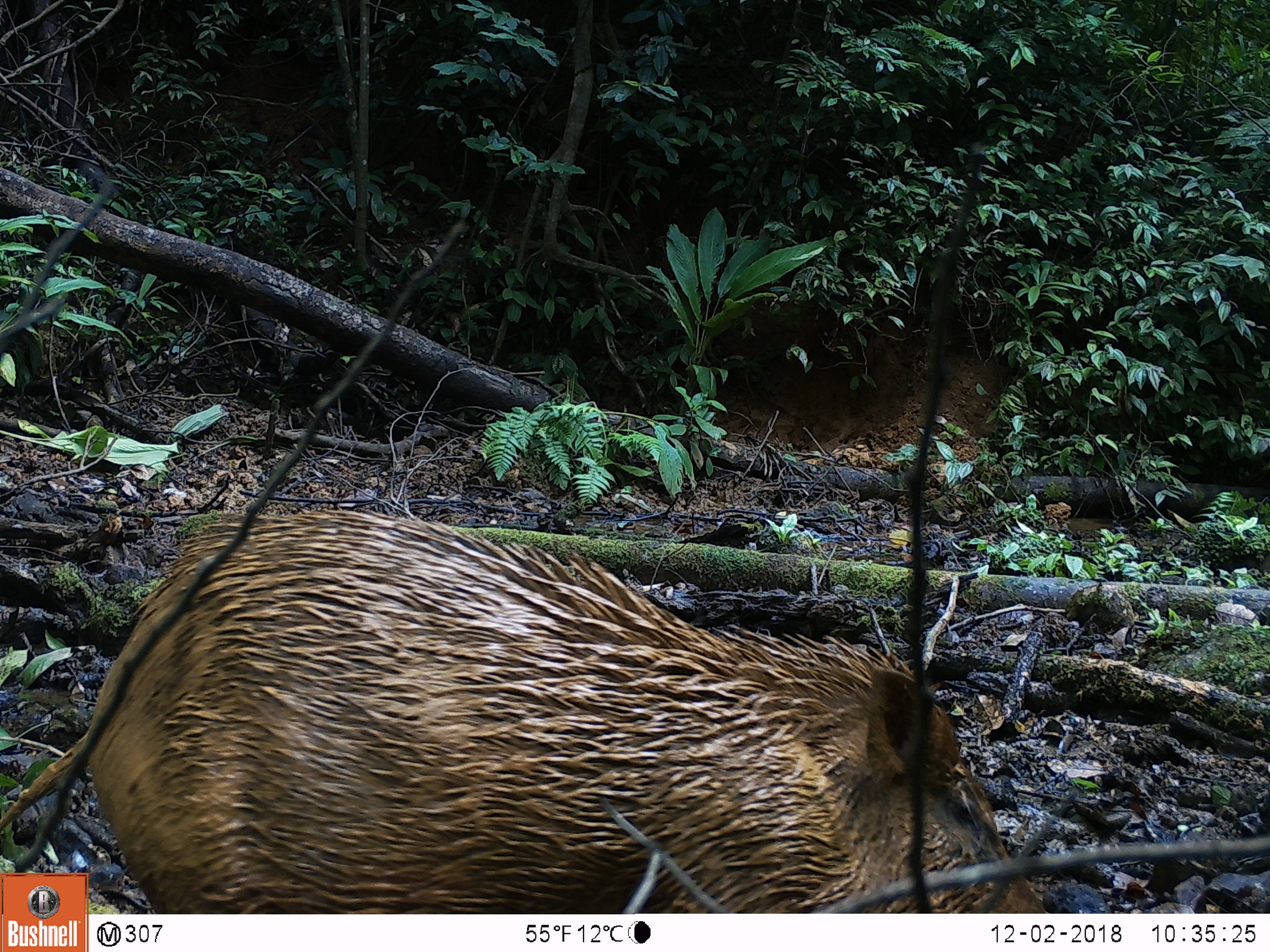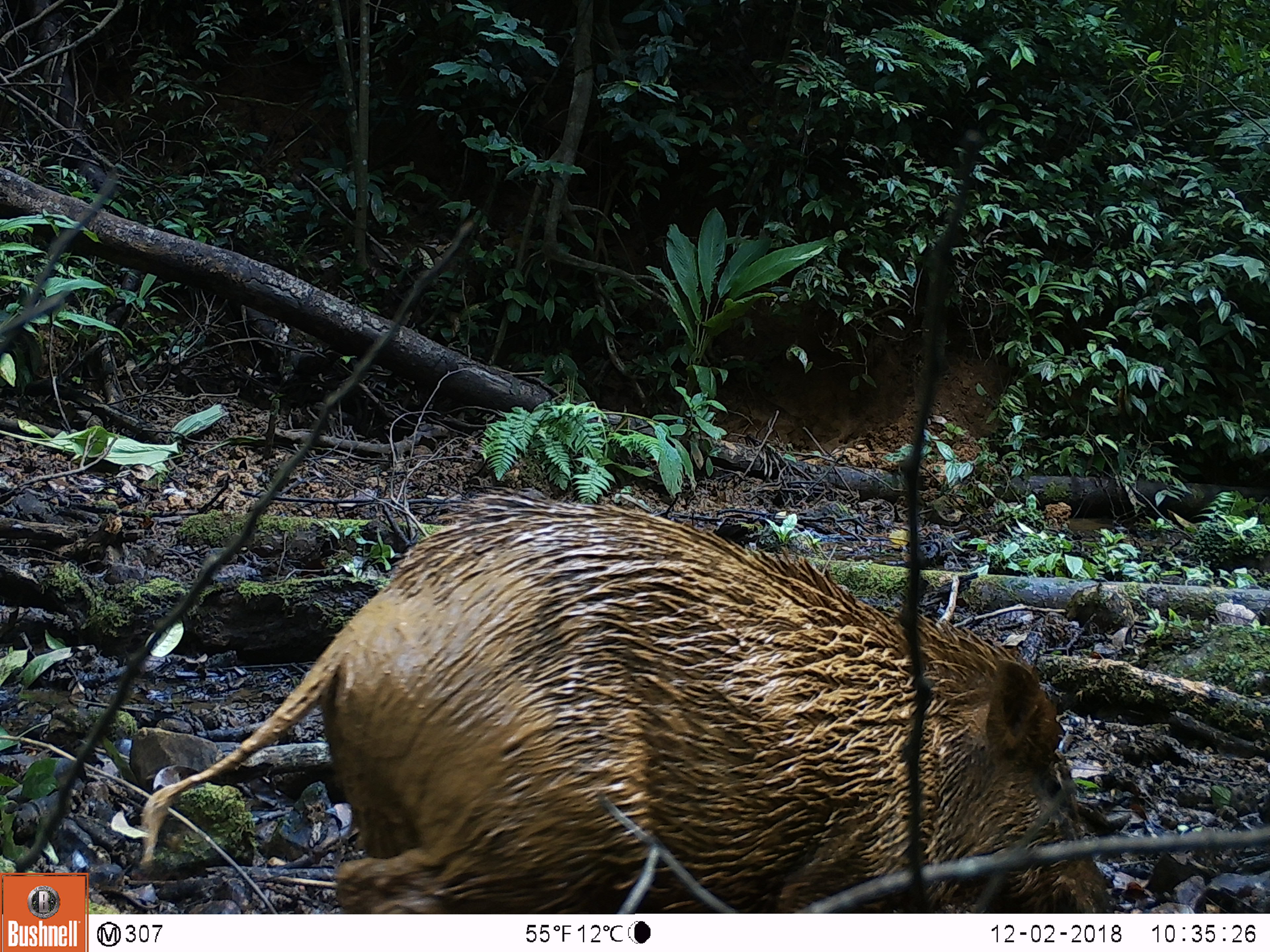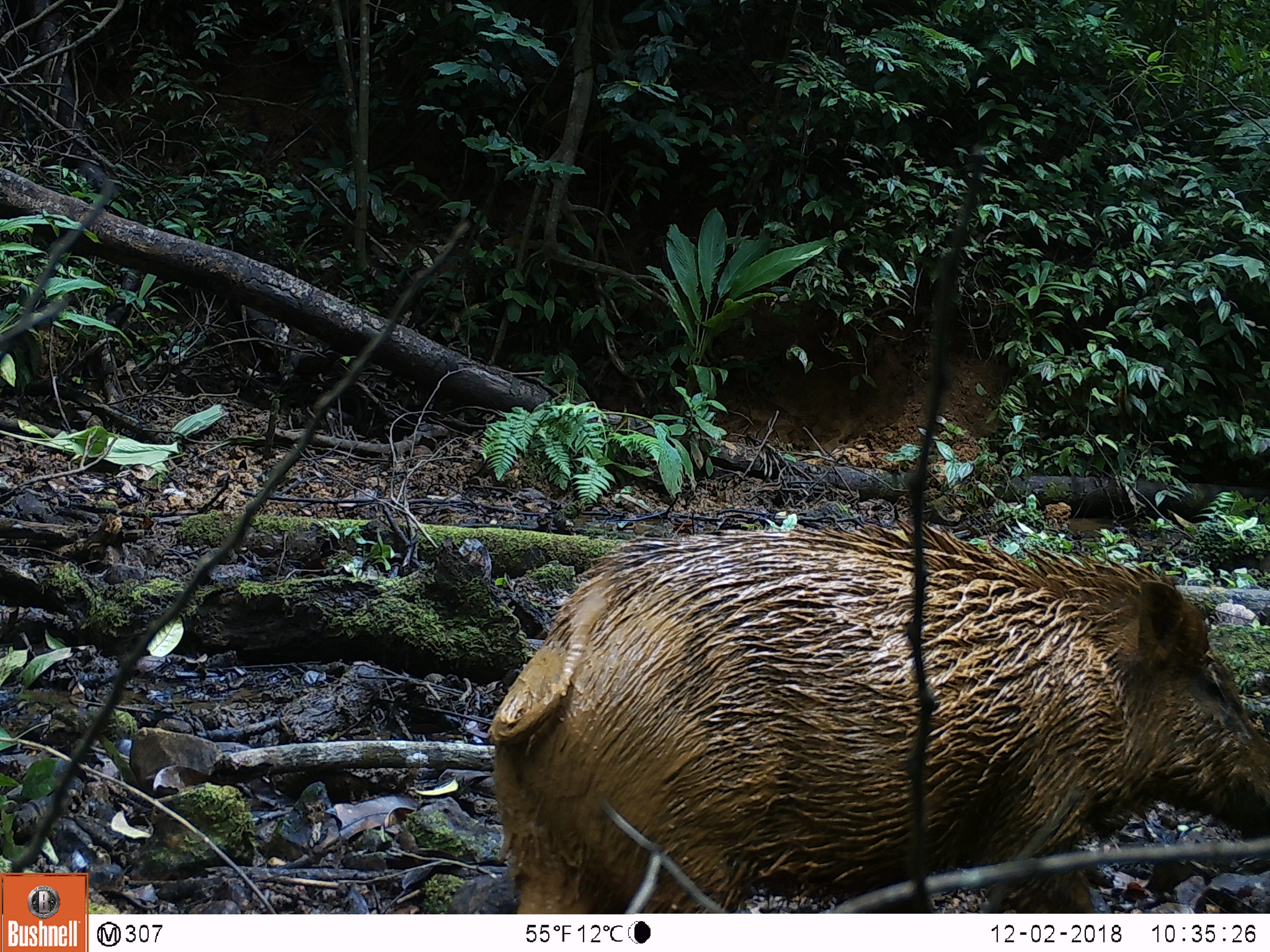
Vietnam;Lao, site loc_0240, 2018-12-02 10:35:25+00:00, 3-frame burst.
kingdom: Animalia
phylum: Chordata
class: Mammalia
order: Artiodactyla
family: Suidae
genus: Sus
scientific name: Sus scrofa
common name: eurasian wild pig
Eurasian wild pig (Sus scrofa). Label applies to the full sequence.